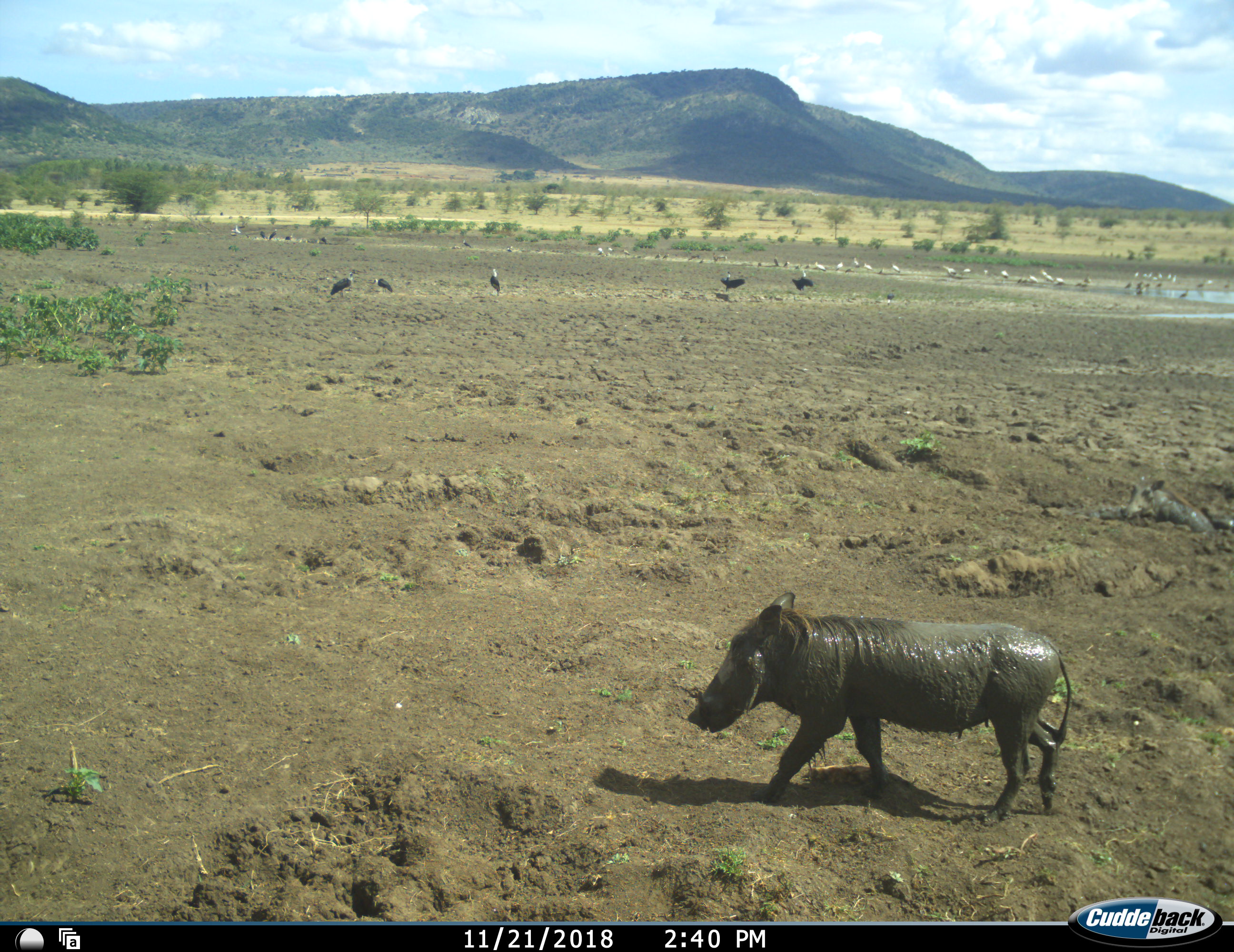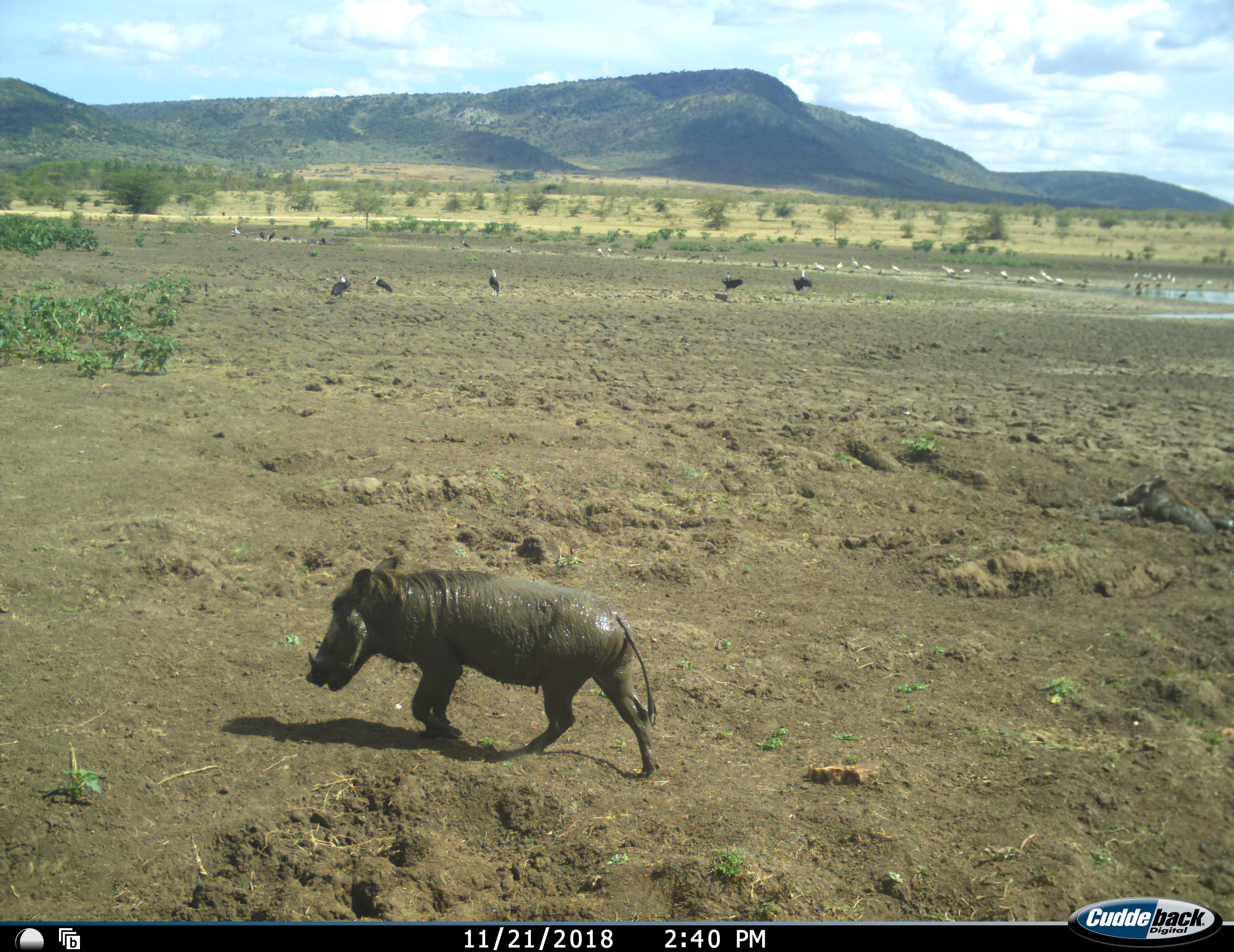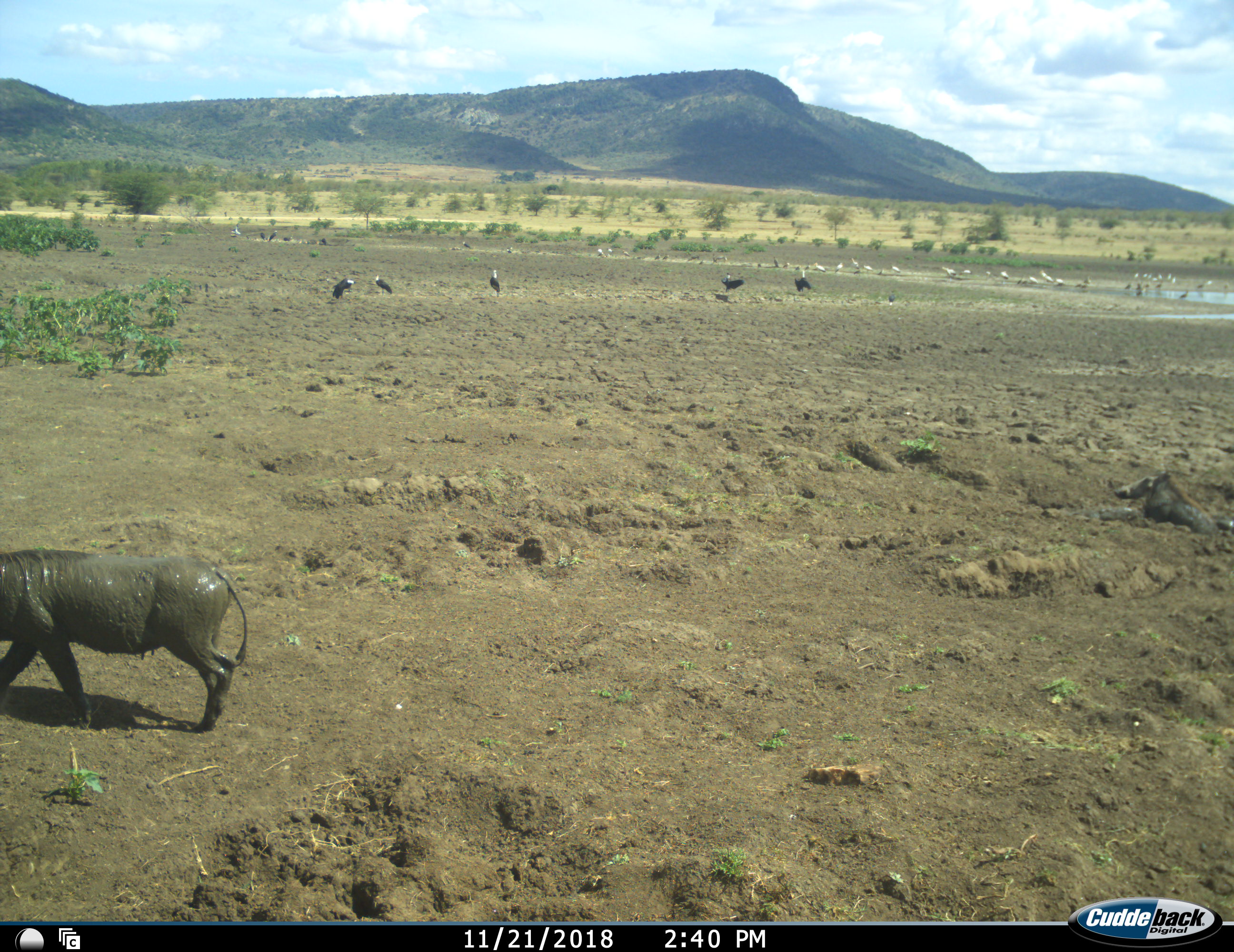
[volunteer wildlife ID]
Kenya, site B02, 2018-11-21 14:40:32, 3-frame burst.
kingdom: Animalia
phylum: Chordata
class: Aves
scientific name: Aves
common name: bird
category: birdother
Birdother (bird) (Aves), count 11-50. Behavior (volunteer vote fractions): standing 83%, resting 33%, moving 33%, interacting 0%. Young present (vote fraction): 0%. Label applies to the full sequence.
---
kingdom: Animalia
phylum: Chordata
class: Mammalia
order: Artiodactyla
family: Suidae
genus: Phacochoerus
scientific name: Phacochoerus africanus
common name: warthog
Warthog (Phacochoerus africanus), count 2. Behavior (volunteer vote fractions): standing 20%, resting 100%, moving 90%, interacting 0%. Young present (vote fraction): 0%. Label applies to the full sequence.